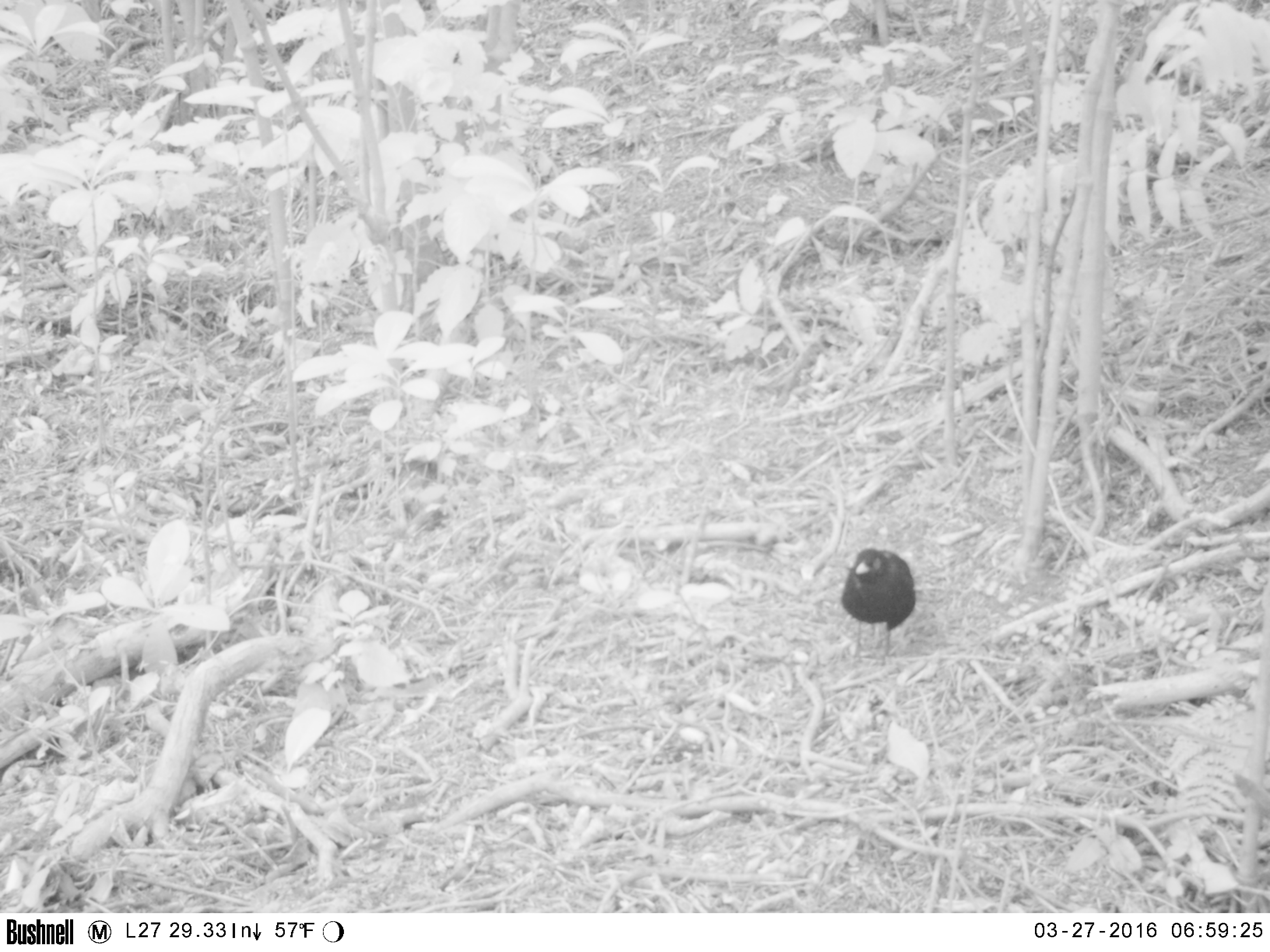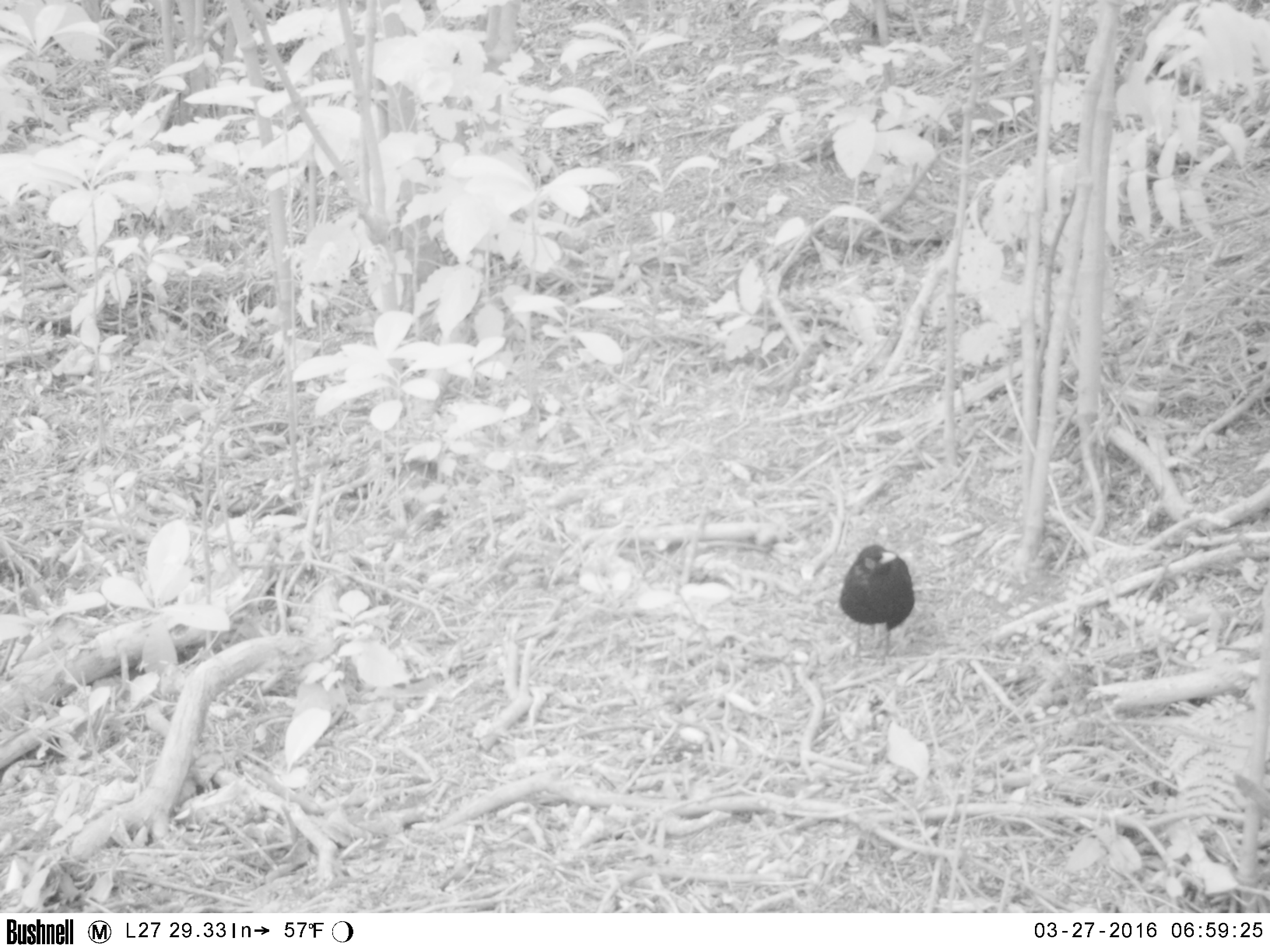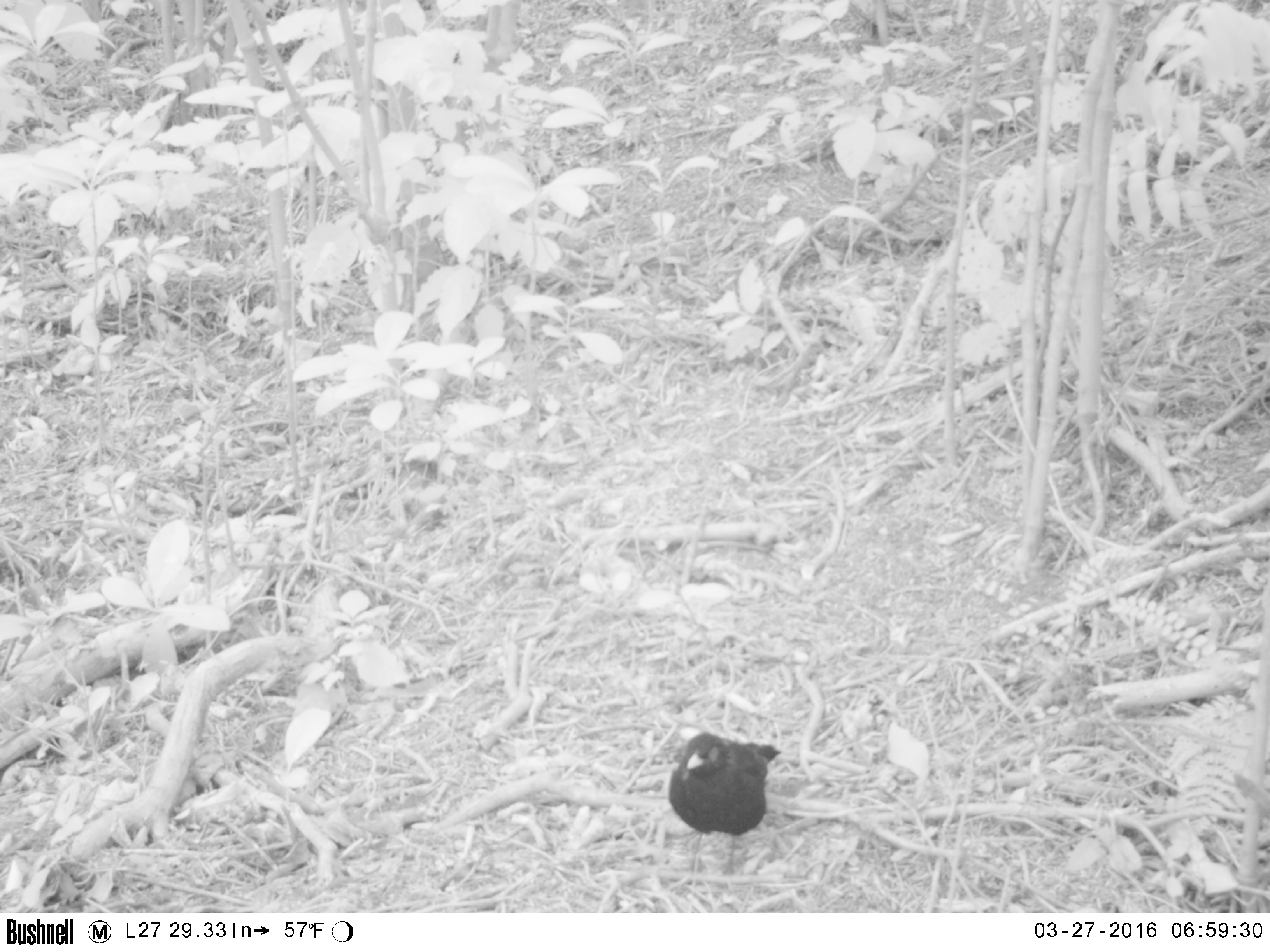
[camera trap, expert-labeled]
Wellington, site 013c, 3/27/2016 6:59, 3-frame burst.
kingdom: Animalia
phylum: Chordata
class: Aves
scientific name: Aves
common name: bird